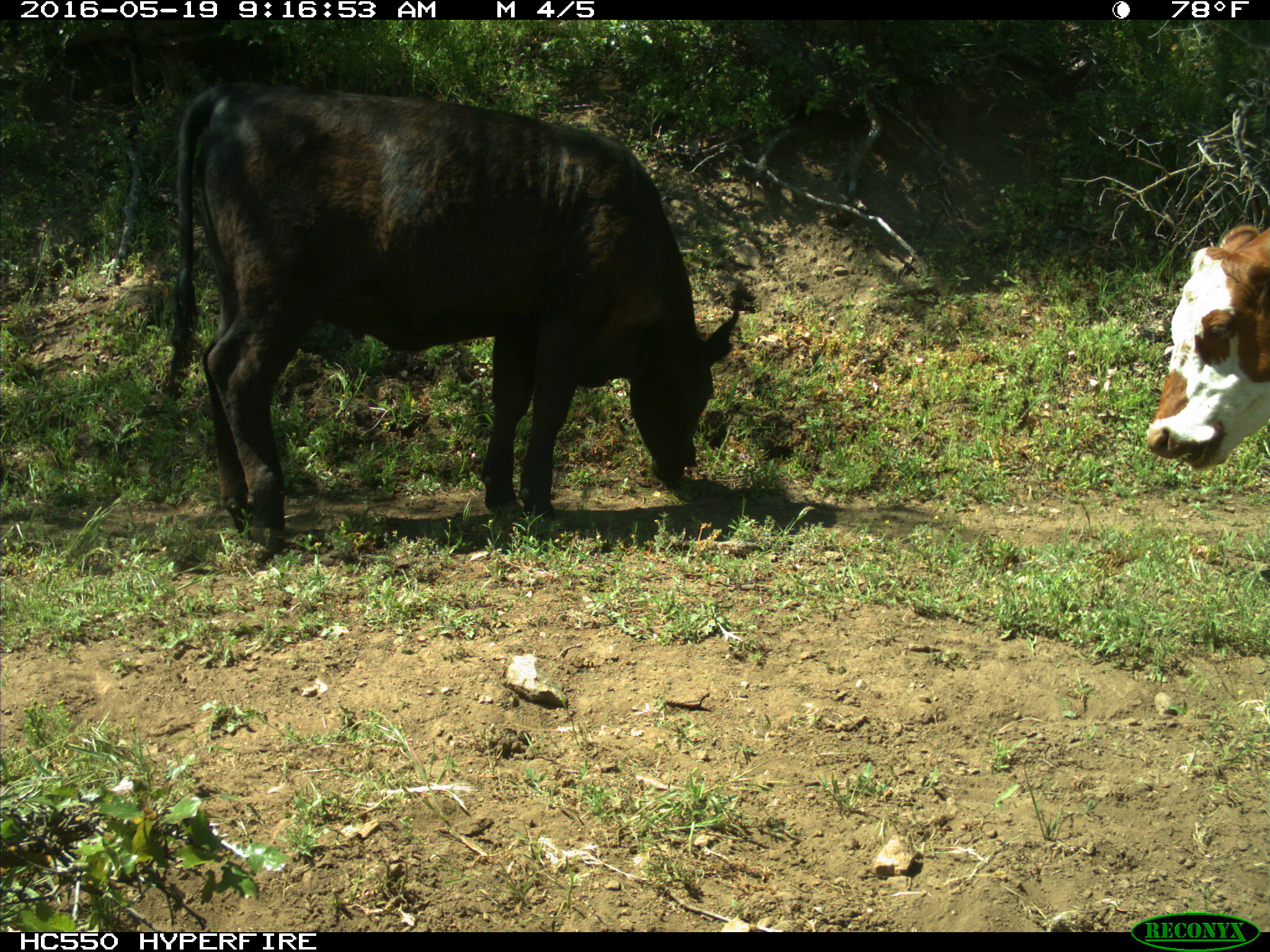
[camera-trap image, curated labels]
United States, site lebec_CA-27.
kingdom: Animalia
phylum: Chordata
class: Mammalia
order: Artiodactyla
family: Bovidae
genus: Bos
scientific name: Bos taurus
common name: domestic cow